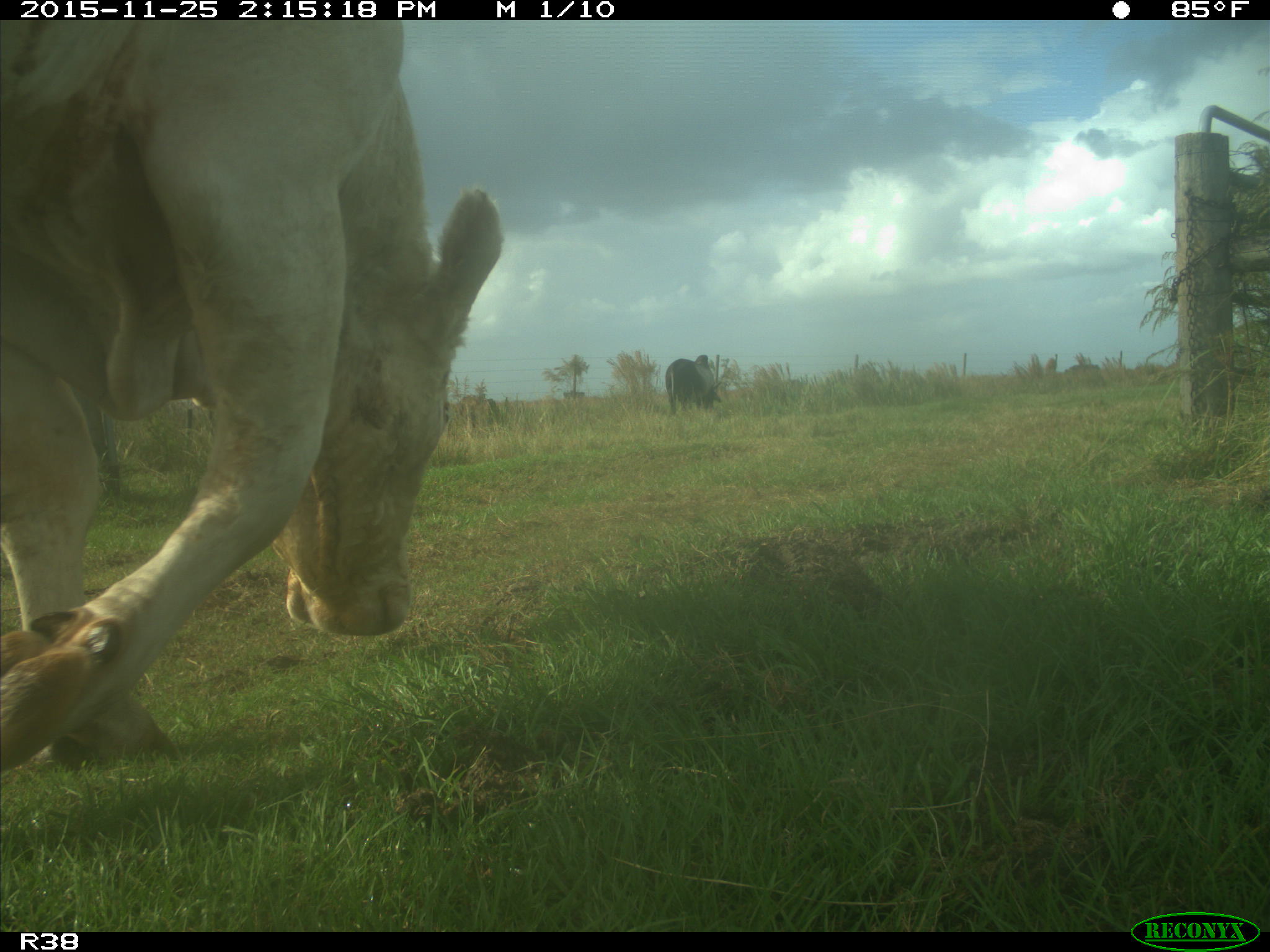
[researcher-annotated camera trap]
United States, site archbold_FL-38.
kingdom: Animalia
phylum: Chordata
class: Mammalia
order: Artiodactyla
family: Bovidae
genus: Bos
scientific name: Bos taurus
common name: domestic cow